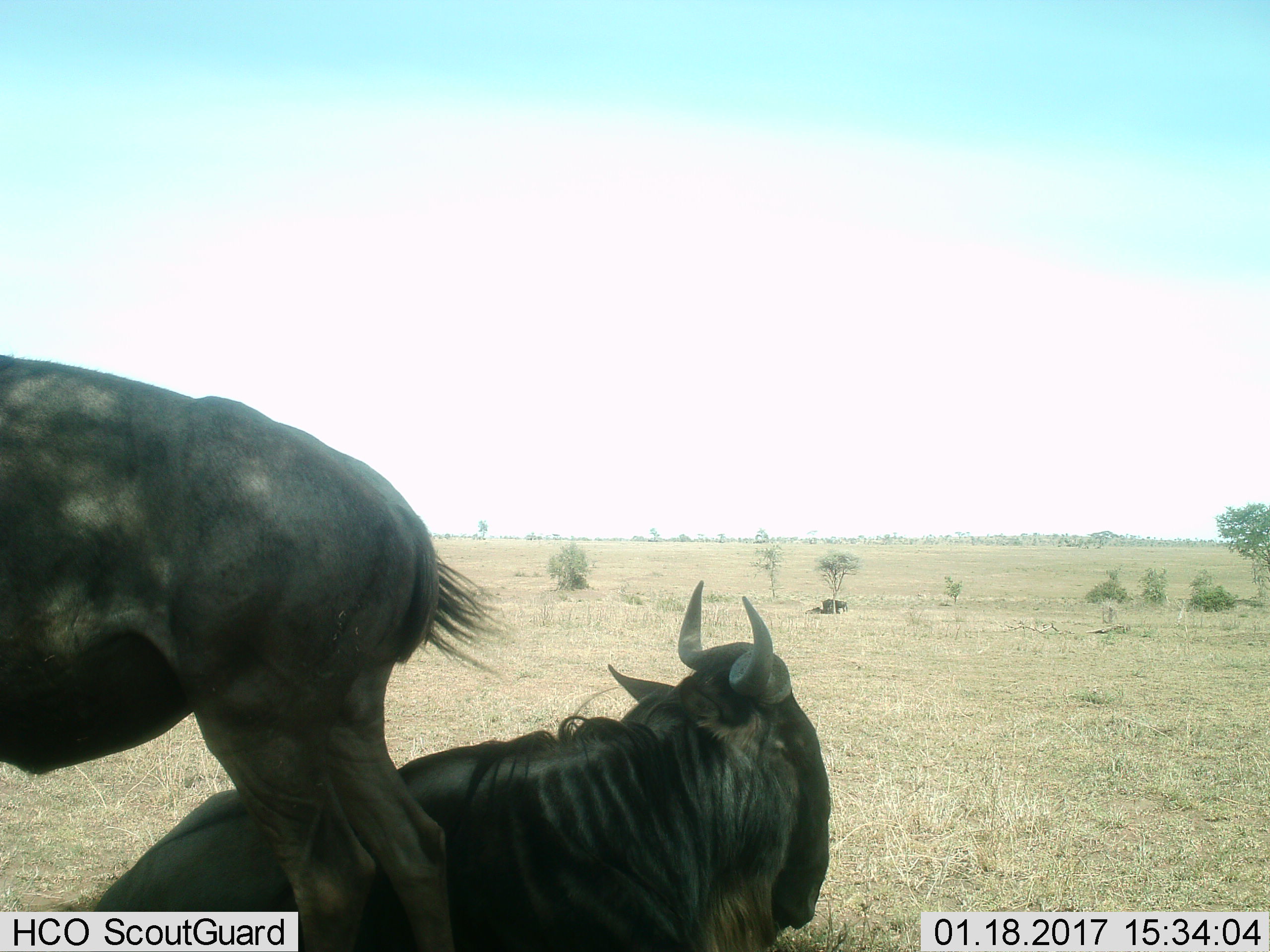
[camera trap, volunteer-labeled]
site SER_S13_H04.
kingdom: Animalia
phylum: Chordata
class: Mammalia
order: Artiodactyla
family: Bovidae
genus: Connochaetes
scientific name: Connochaetes taurinus taurinus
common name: blue wildebeest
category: wildebeestblue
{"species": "wildebeestblue (blue wildebeest) (Connochaetes taurinus taurinus)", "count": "2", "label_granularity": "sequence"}